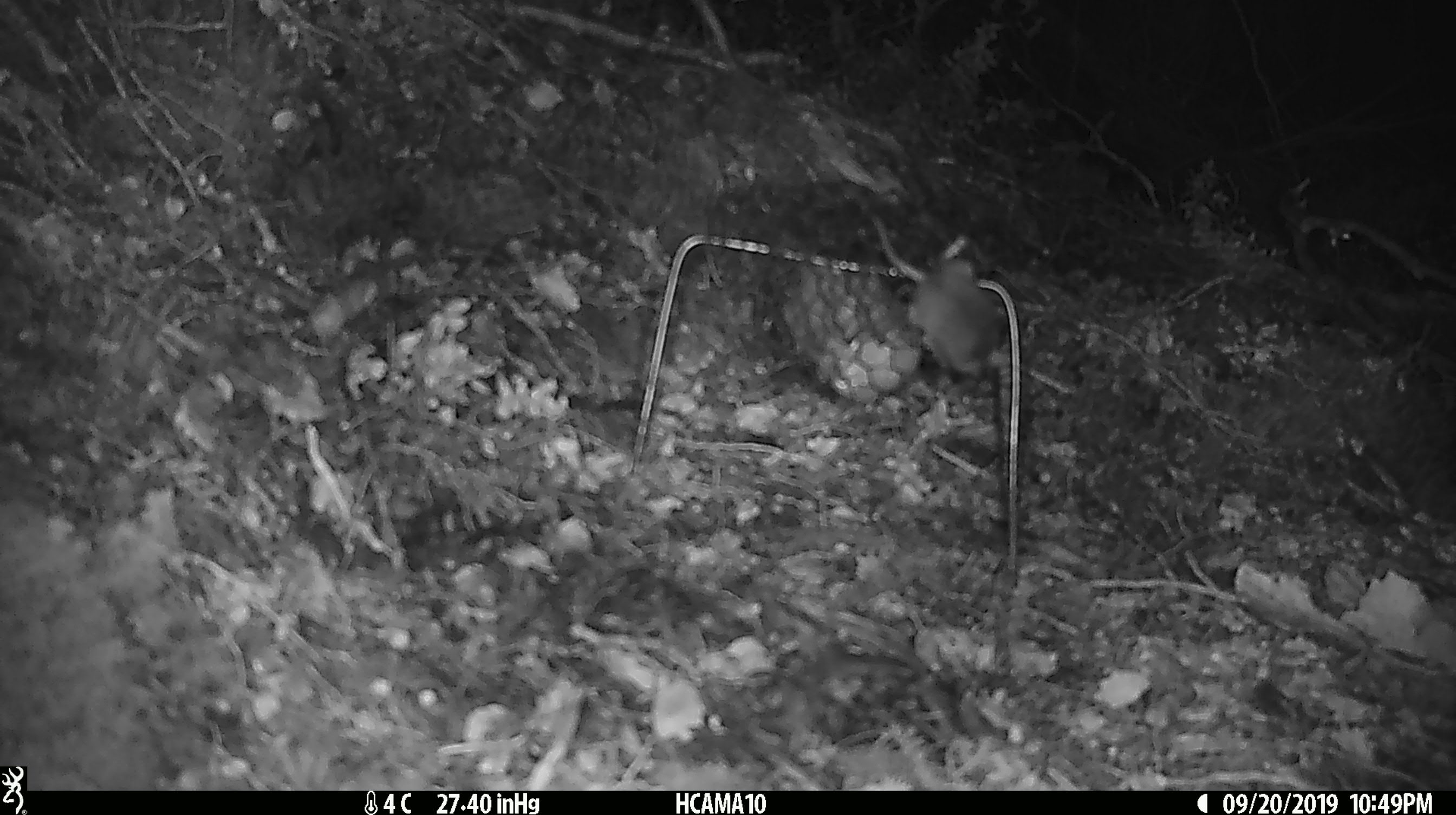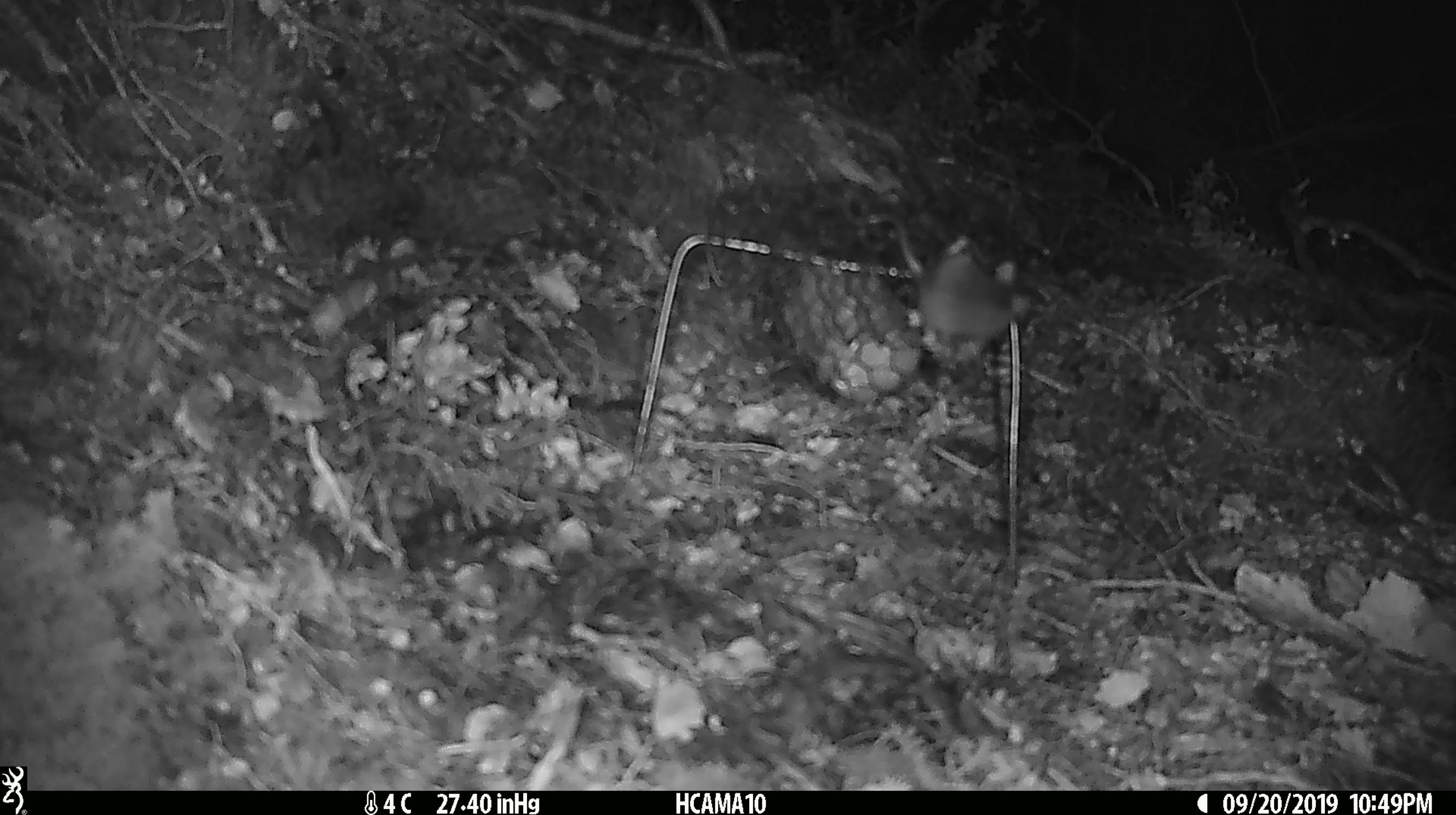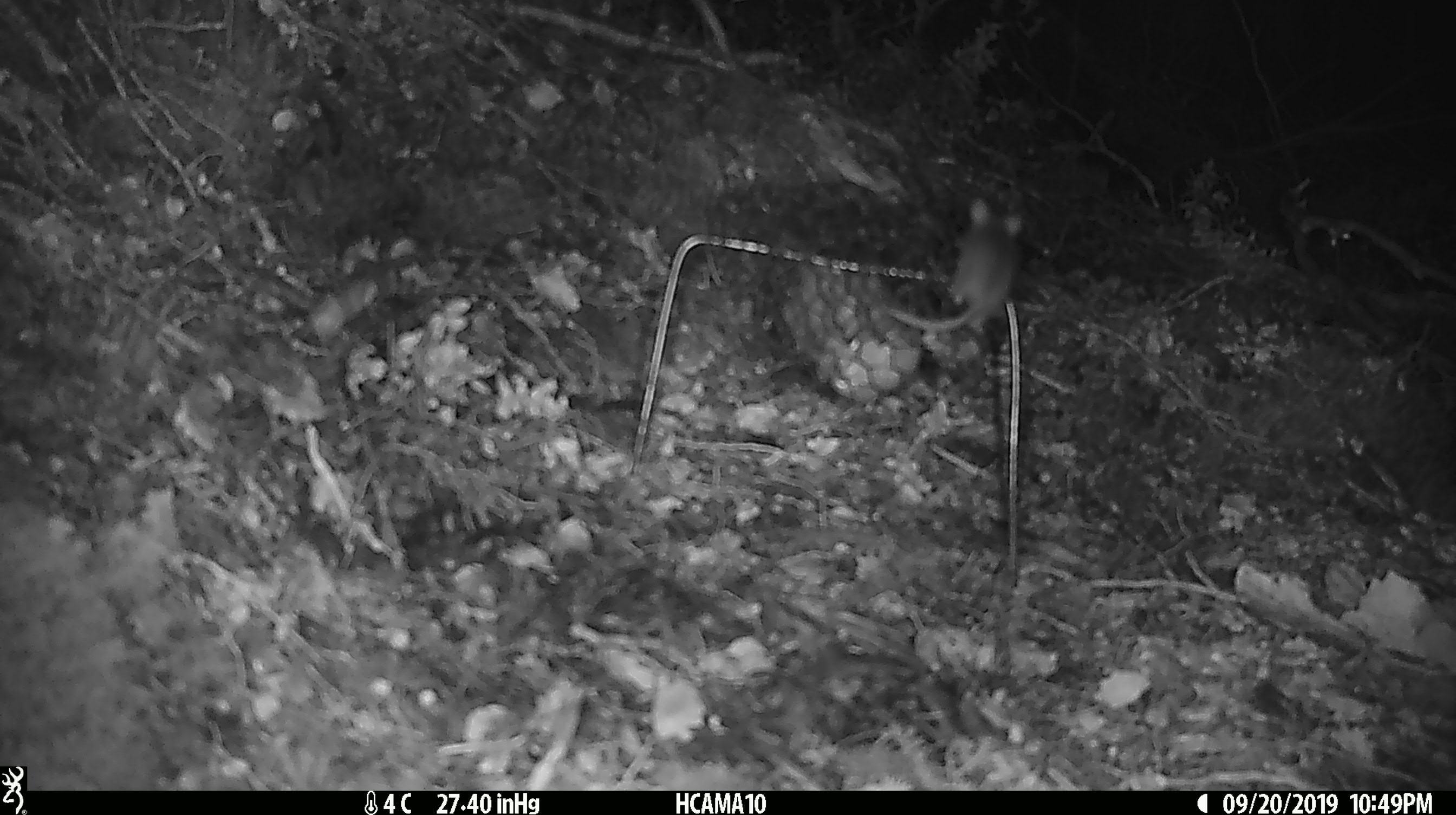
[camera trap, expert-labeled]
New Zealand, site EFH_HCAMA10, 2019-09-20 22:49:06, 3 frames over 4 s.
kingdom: Animalia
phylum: Chordata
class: Mammalia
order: Rodentia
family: Muridae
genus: Mus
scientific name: Mus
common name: mouse